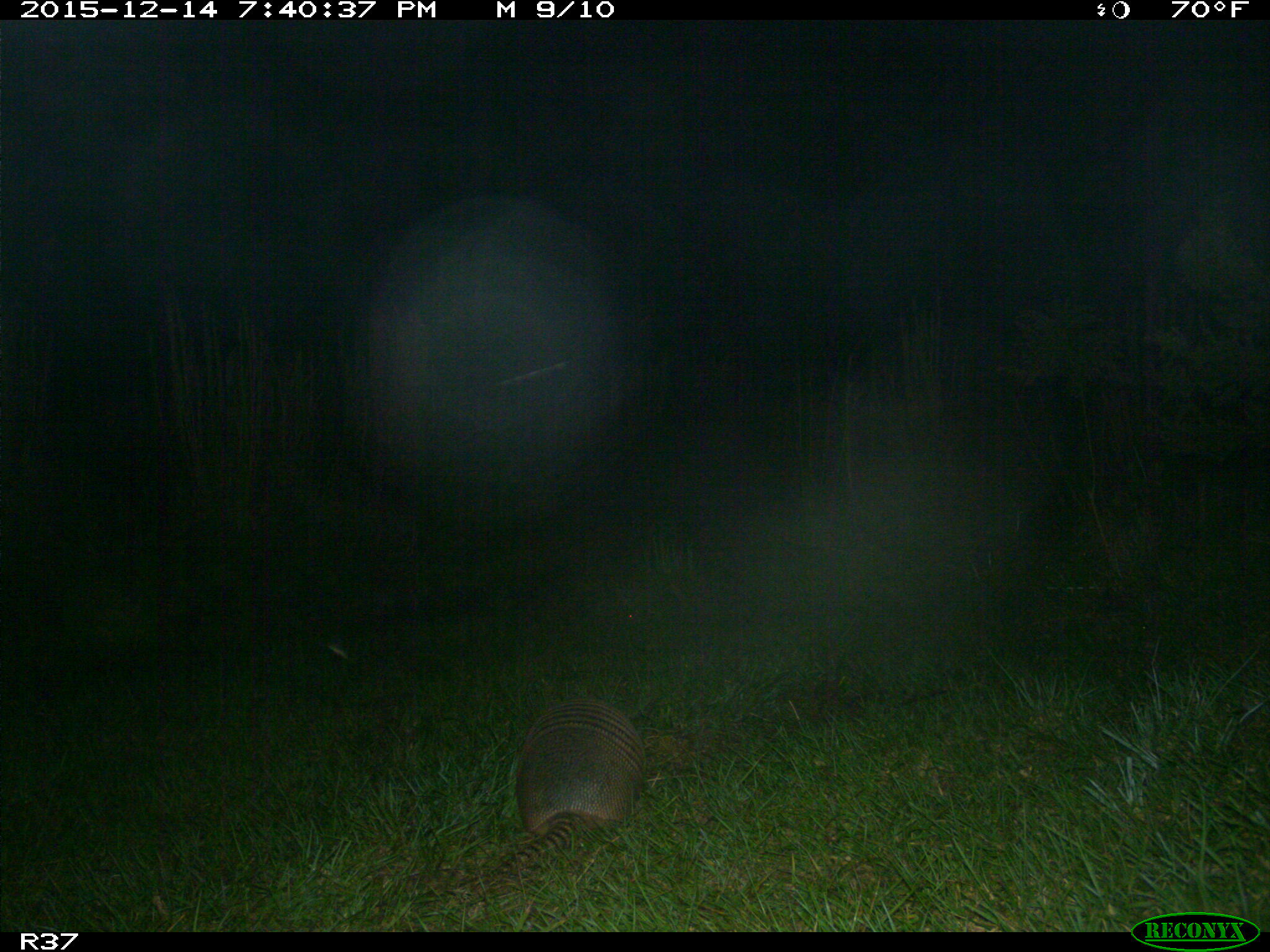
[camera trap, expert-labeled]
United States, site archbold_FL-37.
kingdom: Animalia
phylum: Chordata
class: Mammalia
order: Cingulata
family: Dasypodidae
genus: Dasypus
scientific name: Dasypus novemcinctus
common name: nine-banded armadillo